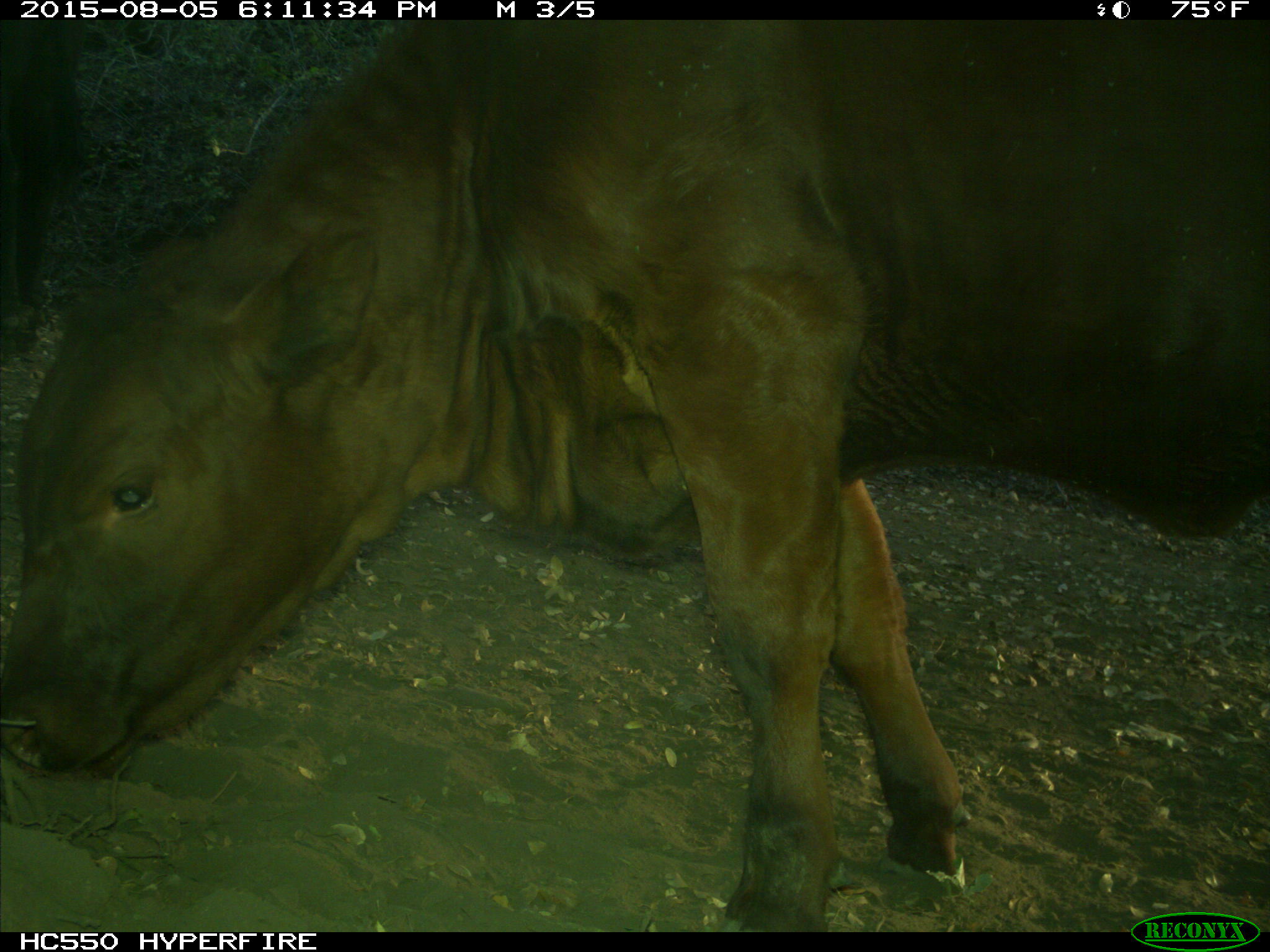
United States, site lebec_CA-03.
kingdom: Animalia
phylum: Chordata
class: Mammalia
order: Artiodactyla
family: Bovidae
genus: Bos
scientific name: Bos taurus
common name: domestic cow